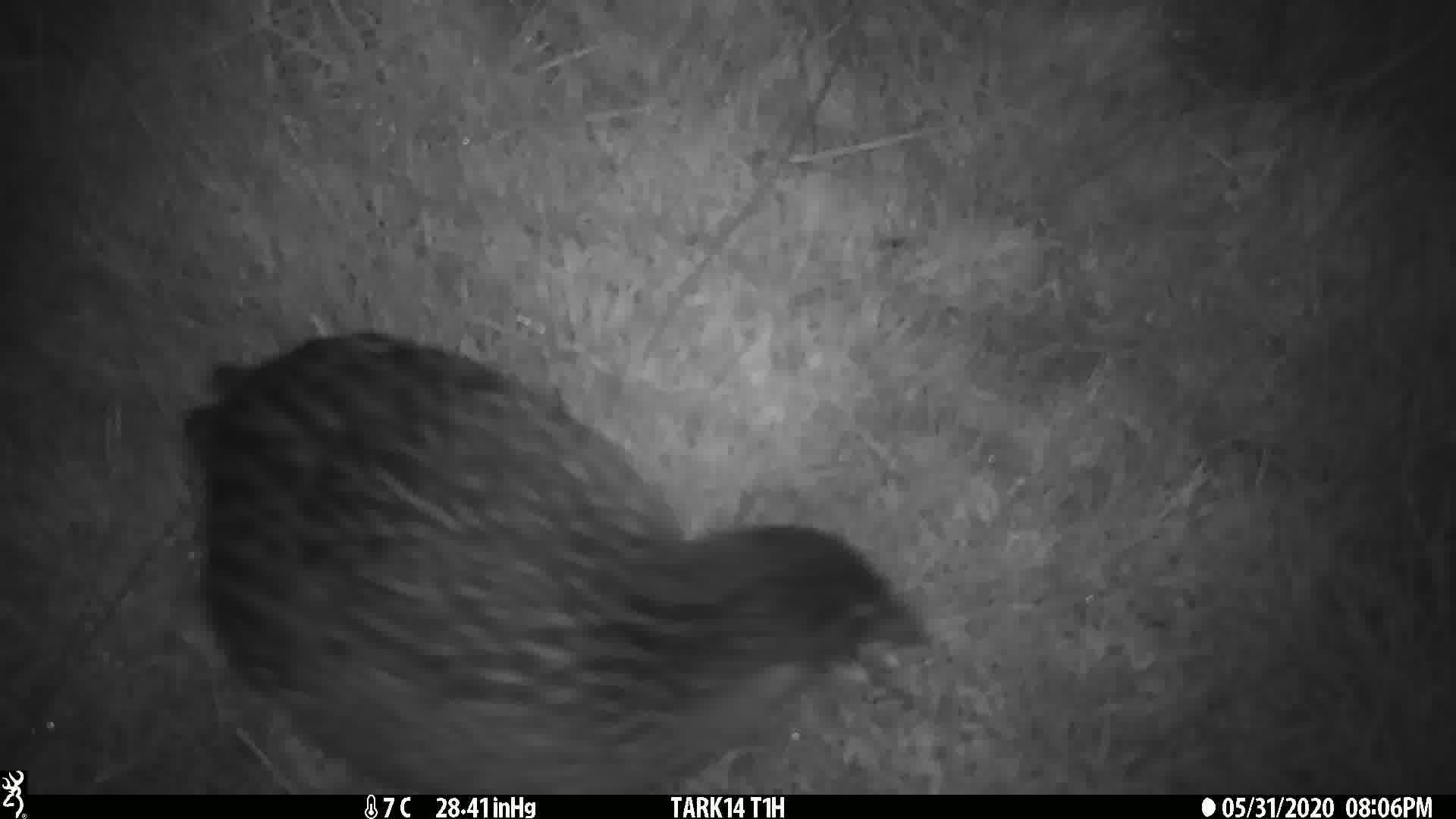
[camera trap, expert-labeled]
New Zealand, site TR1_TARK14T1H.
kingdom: Animalia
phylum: Chordata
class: Aves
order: Gruiformes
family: Rallidae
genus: Gallirallus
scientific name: Gallirallus australis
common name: weka